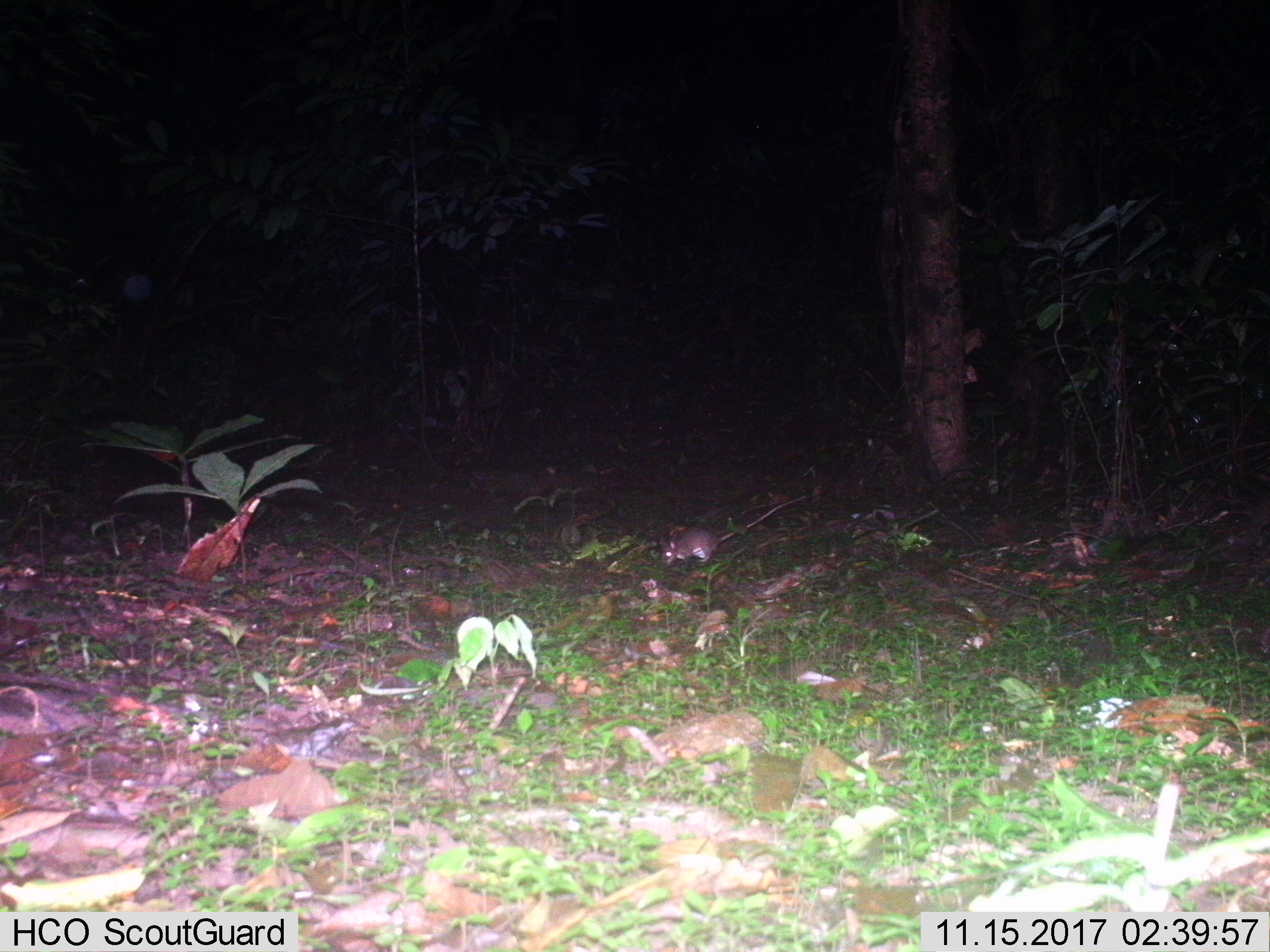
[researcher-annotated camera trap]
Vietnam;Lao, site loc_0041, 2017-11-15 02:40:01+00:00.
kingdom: Animalia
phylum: Chordata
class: Mammalia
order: Rodentia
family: Muridae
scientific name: Muridae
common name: old-world mice and rats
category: unidentified murid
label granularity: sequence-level